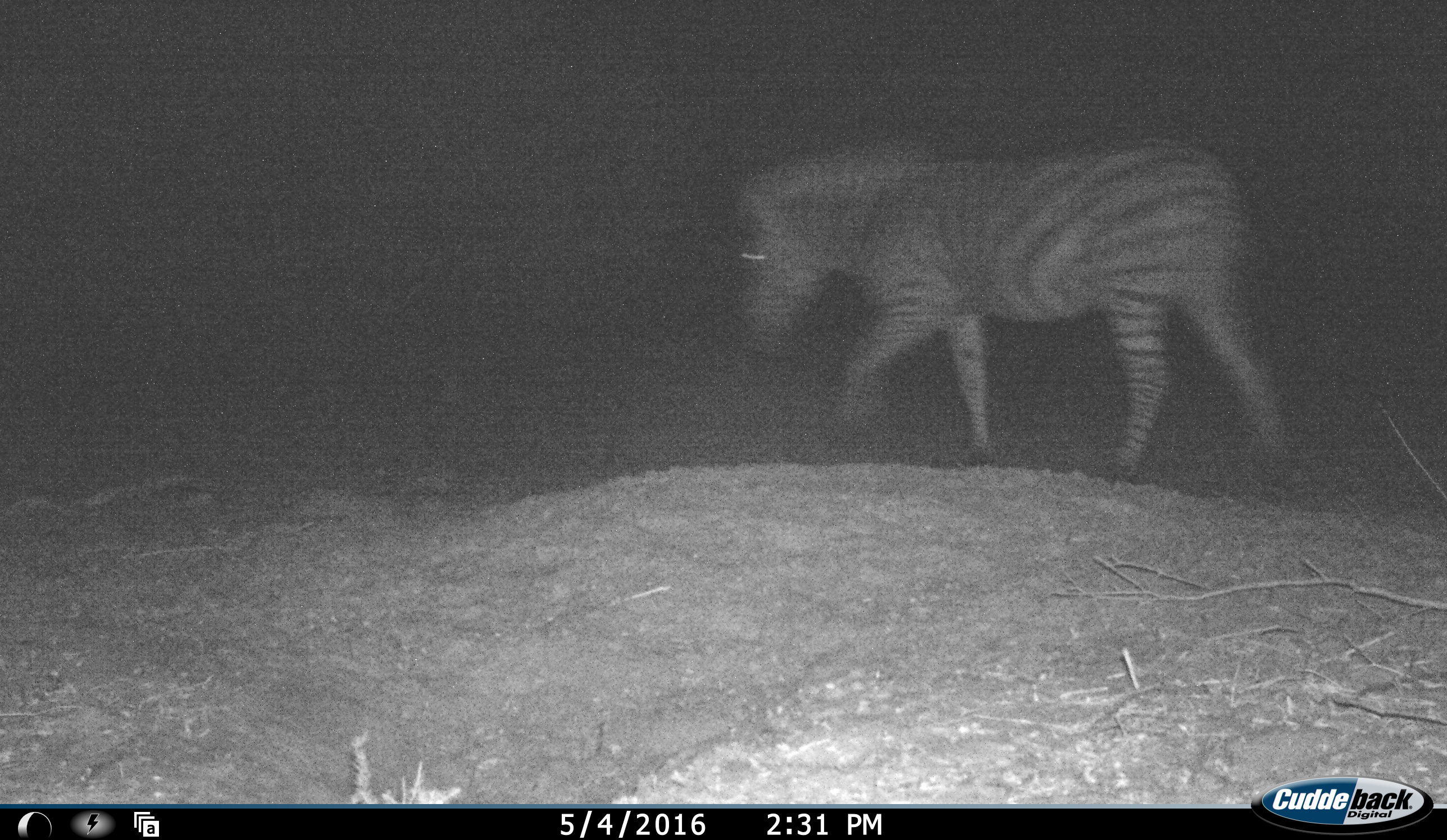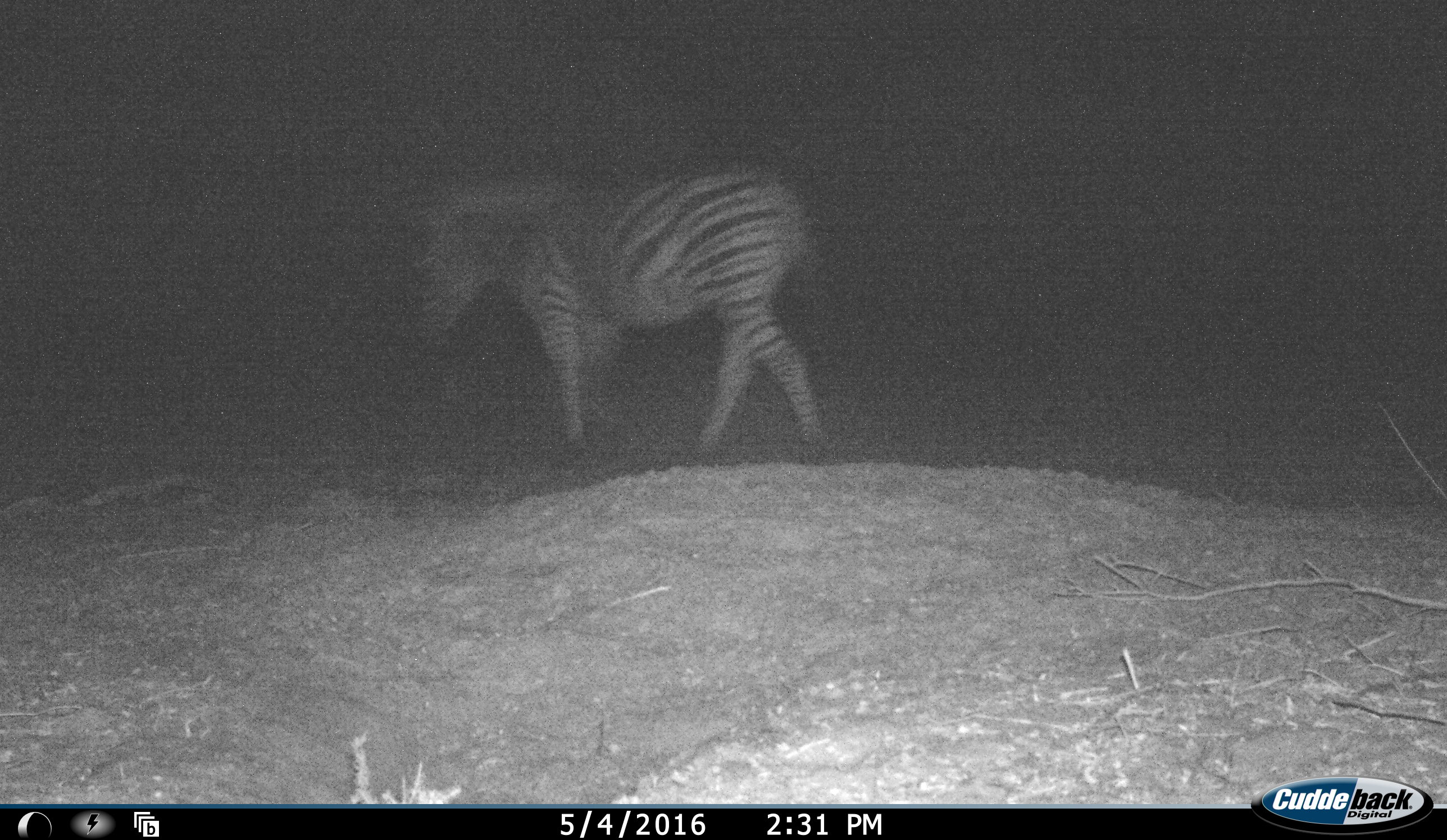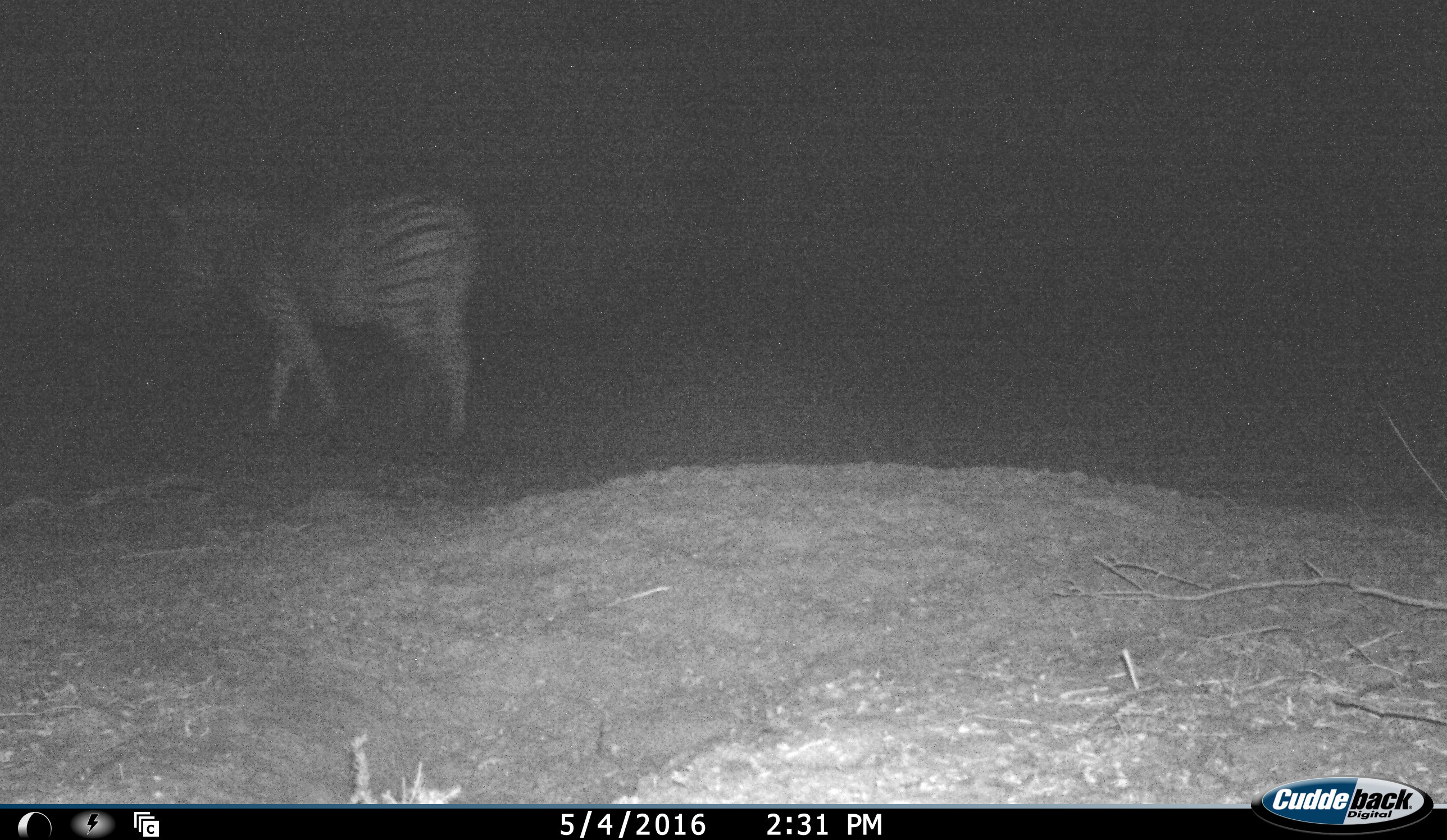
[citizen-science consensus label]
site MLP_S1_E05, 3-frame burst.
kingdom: Animalia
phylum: Chordata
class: Mammalia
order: Perissodactyla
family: Equidae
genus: Equus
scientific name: Equus quagga burchellii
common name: burchell's zebra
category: zebraburchells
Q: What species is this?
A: Zebraburchells (burchell's zebra) (Equus quagga burchellii).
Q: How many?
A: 1.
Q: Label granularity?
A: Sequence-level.